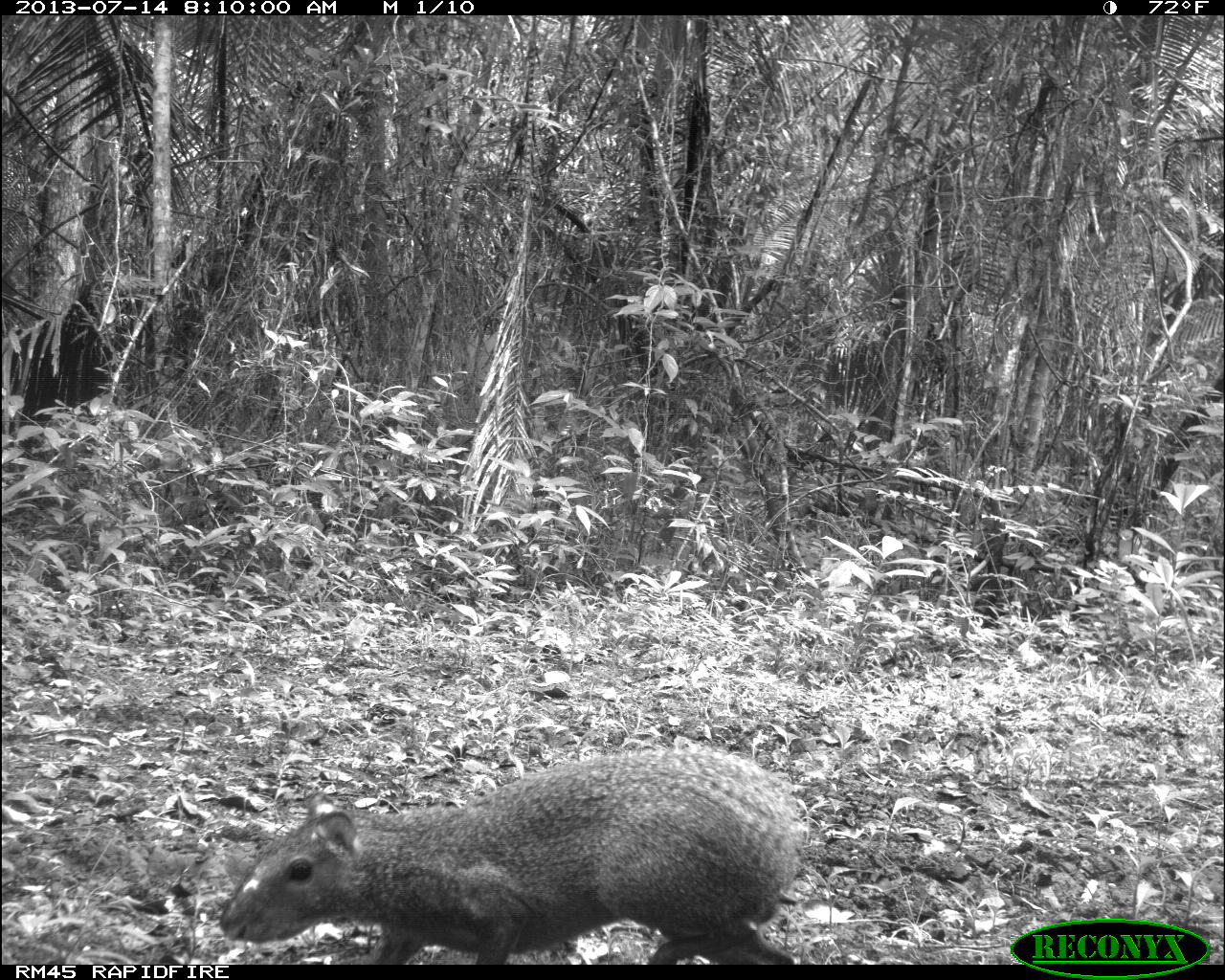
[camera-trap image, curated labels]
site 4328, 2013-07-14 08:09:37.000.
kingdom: Animalia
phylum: Chordata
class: Mammalia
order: Rodentia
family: Dasyproctidae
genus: Dasyprocta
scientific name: Dasyprocta punctata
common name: central american agouti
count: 1